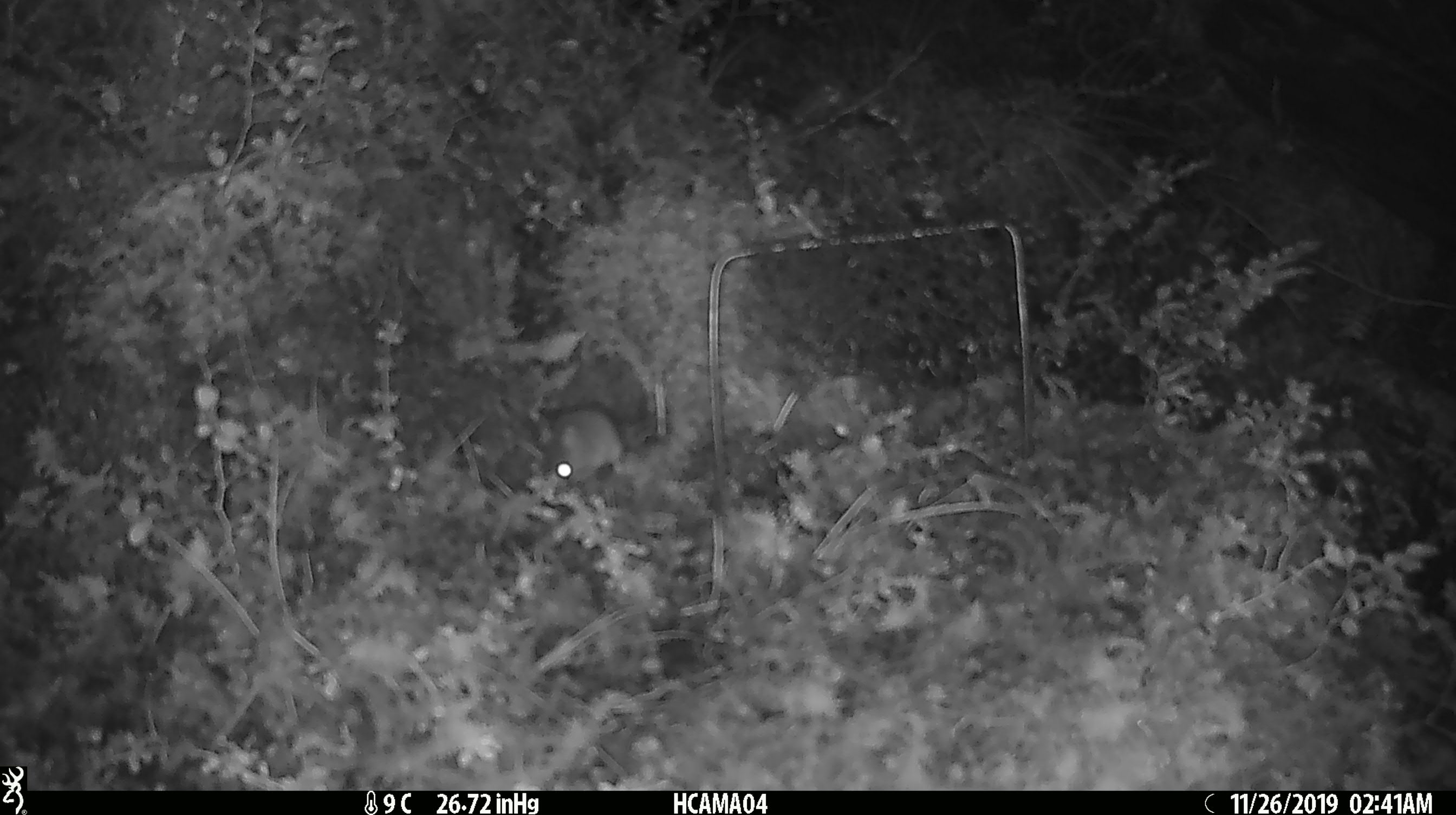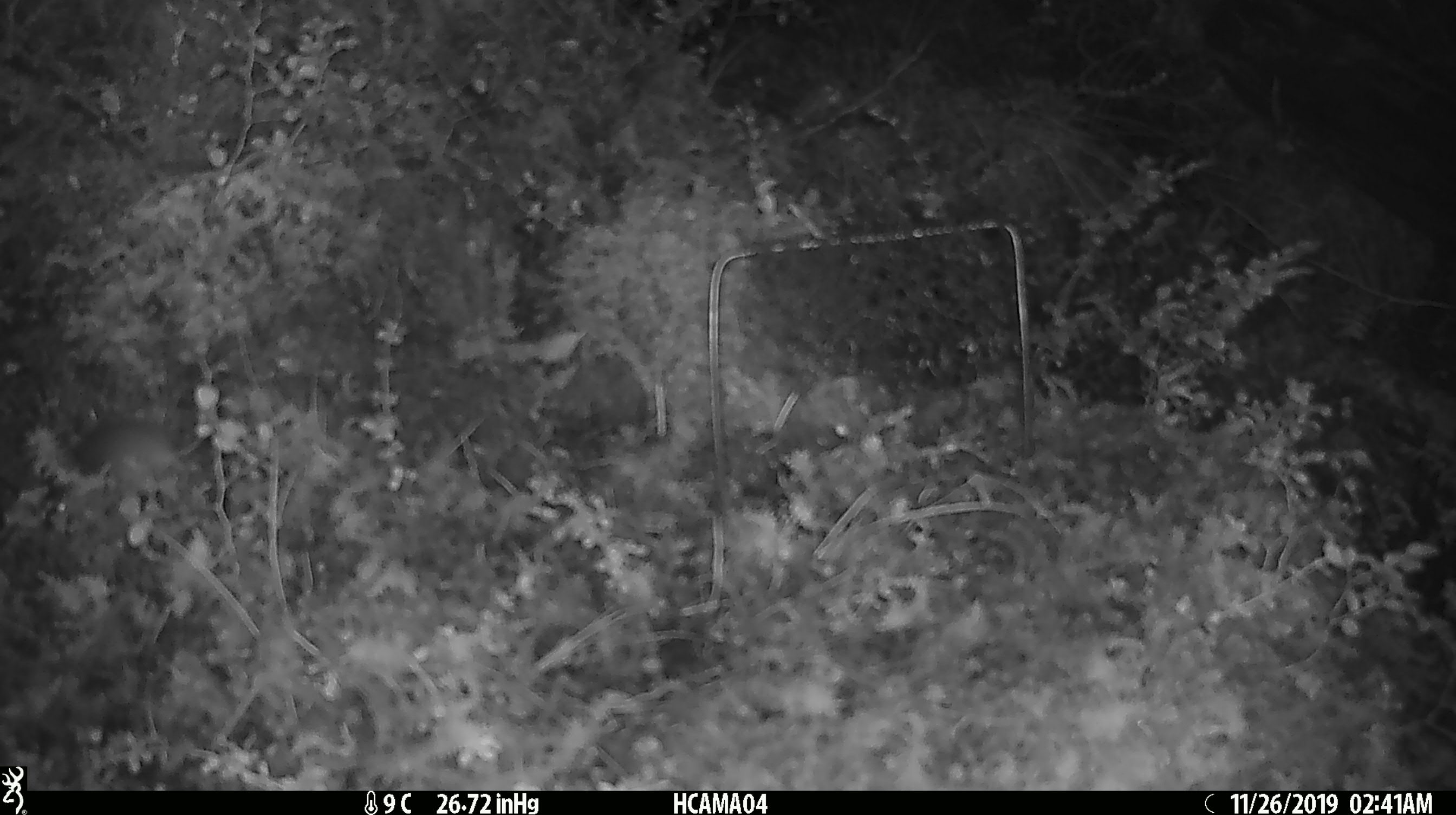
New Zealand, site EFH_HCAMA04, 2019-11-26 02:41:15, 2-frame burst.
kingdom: Animalia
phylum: Chordata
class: Mammalia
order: Rodentia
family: Muridae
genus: Mus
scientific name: Mus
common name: mouse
Mouse (Mus).